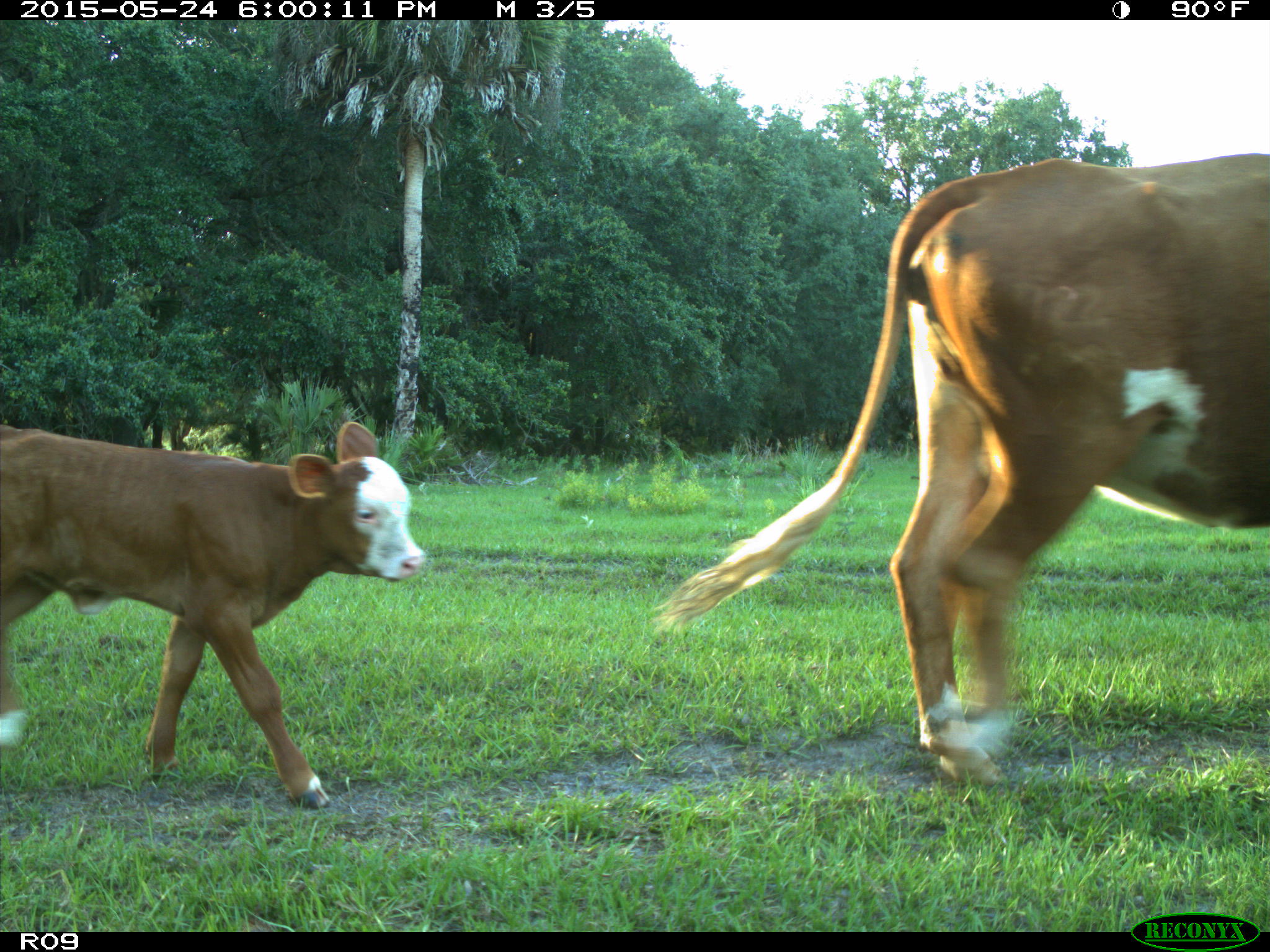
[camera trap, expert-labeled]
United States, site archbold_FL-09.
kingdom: Animalia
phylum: Chordata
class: Mammalia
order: Artiodactyla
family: Bovidae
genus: Bos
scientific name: Bos taurus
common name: domestic cow